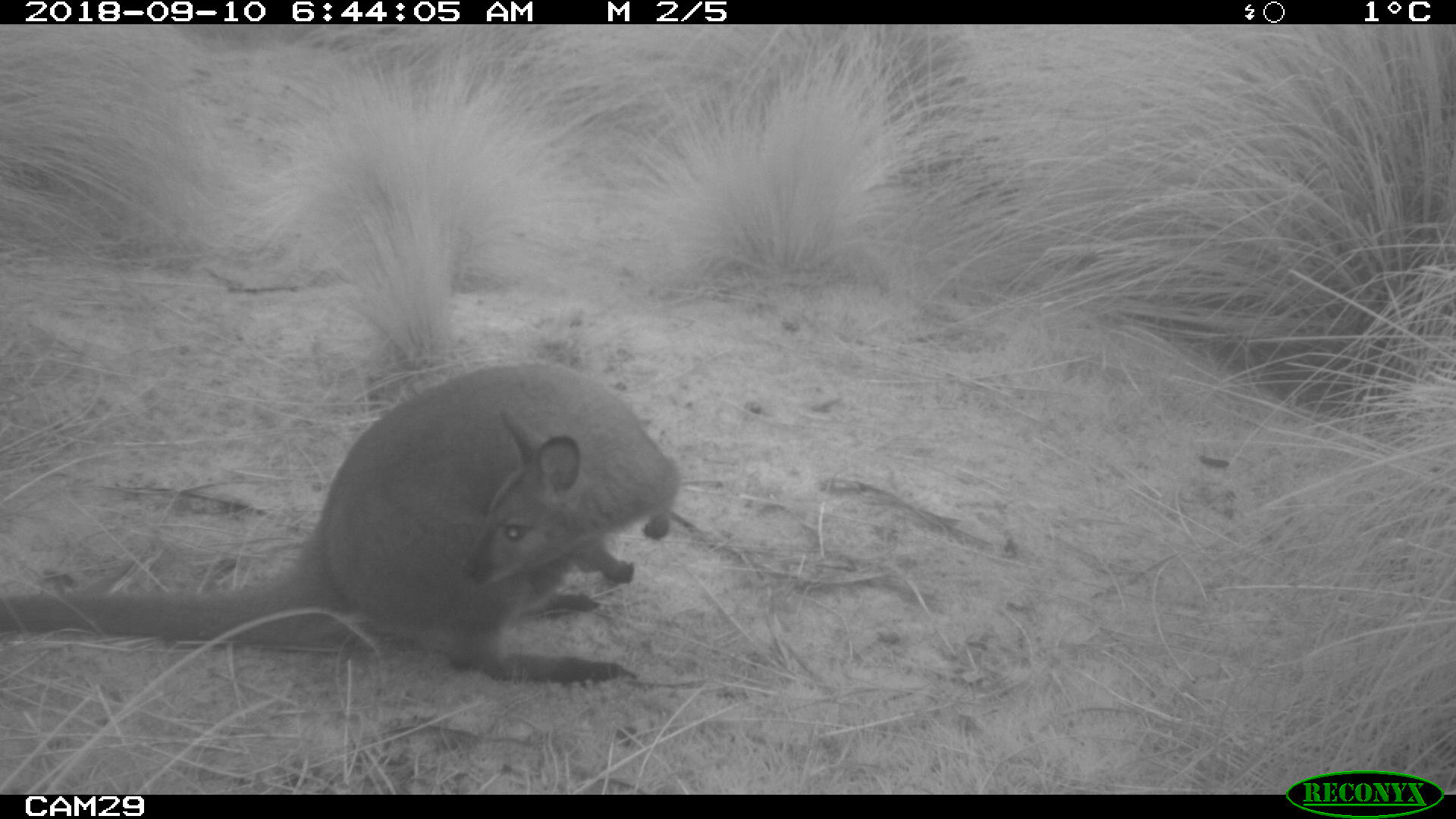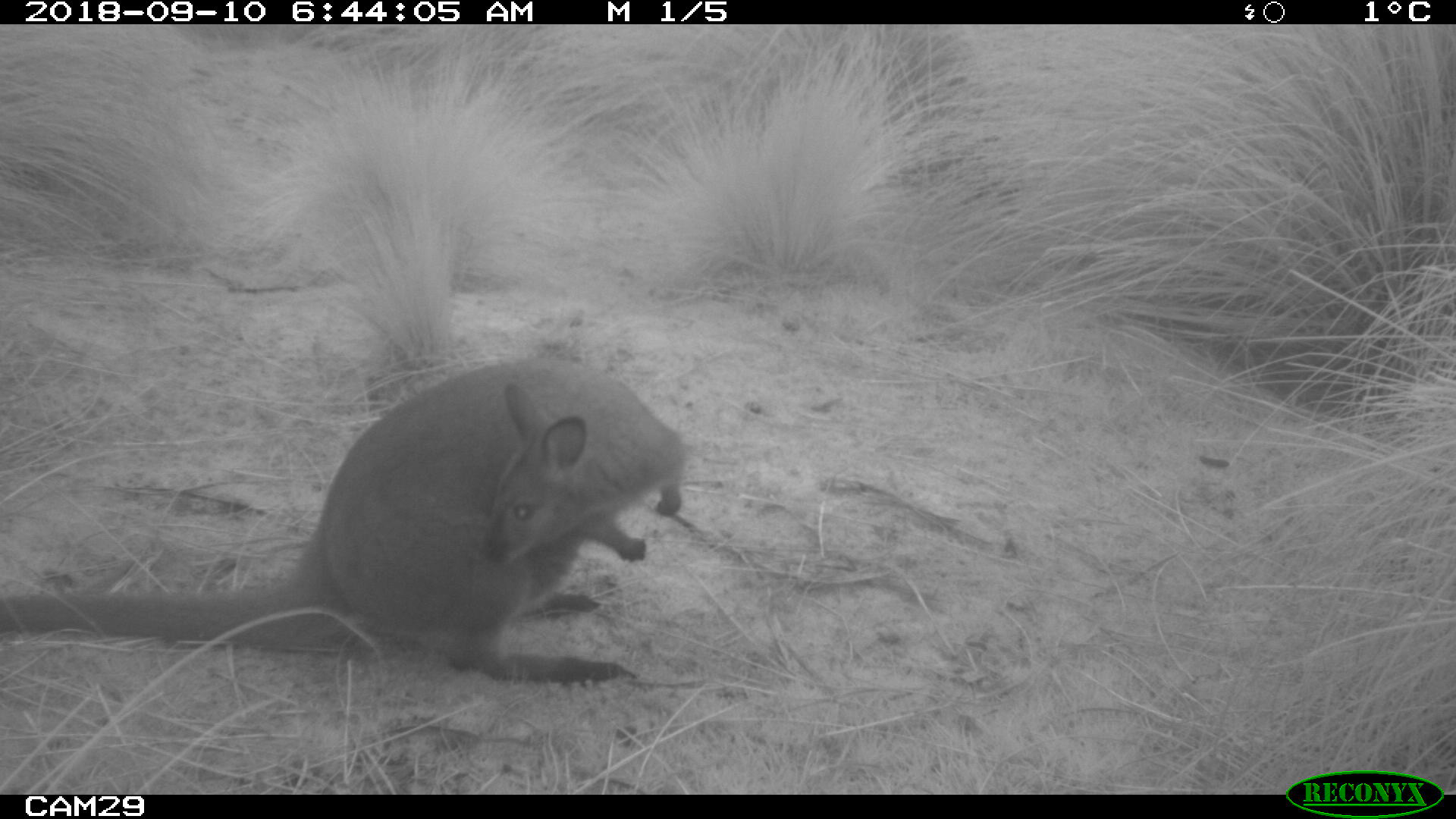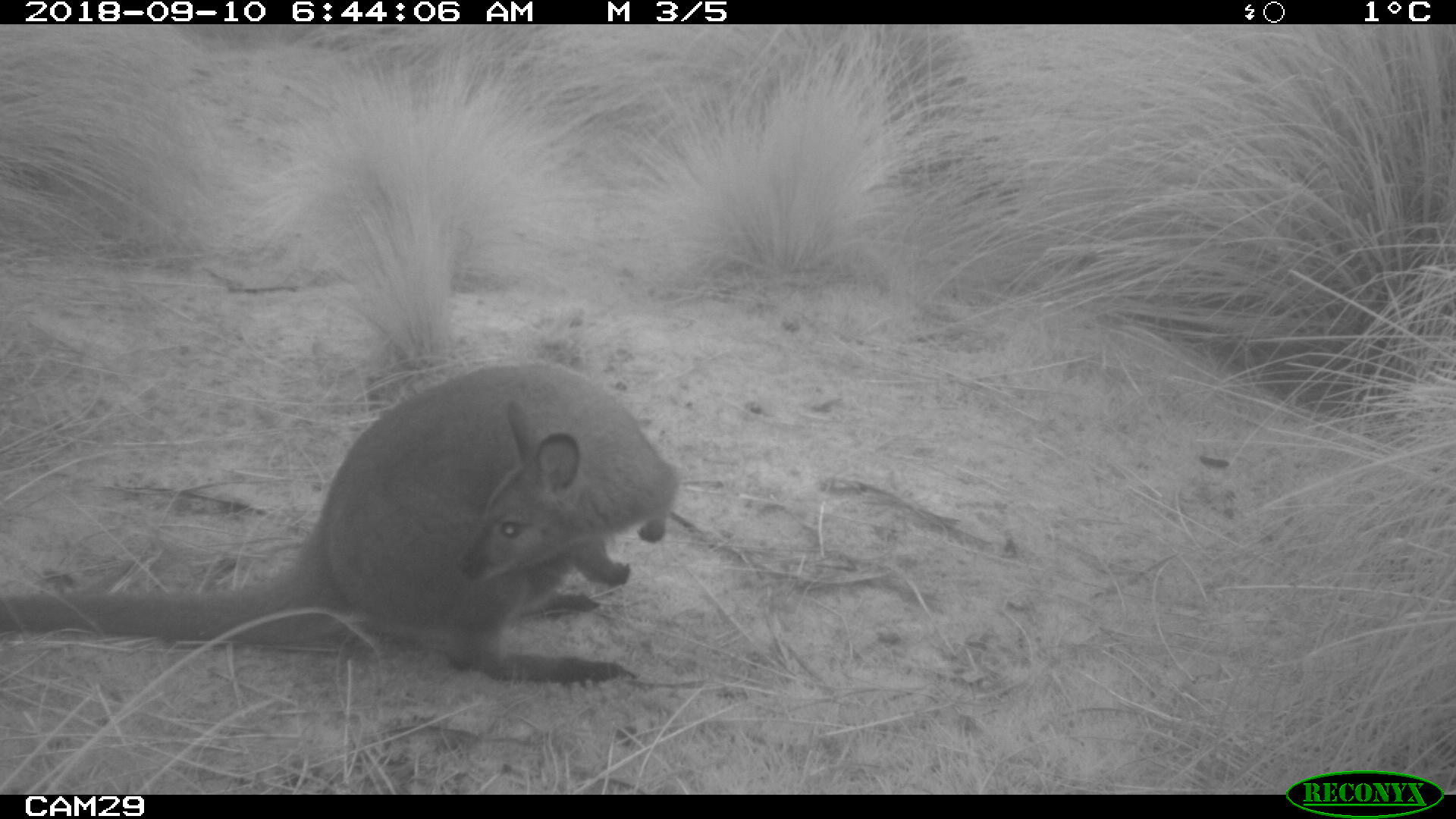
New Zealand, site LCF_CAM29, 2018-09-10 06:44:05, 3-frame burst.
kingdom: Animalia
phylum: Chordata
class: Mammalia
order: Diprotodontia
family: Macropodidae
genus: Notamacropus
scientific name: Notamacropus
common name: wallaby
Wallaby (Notamacropus).